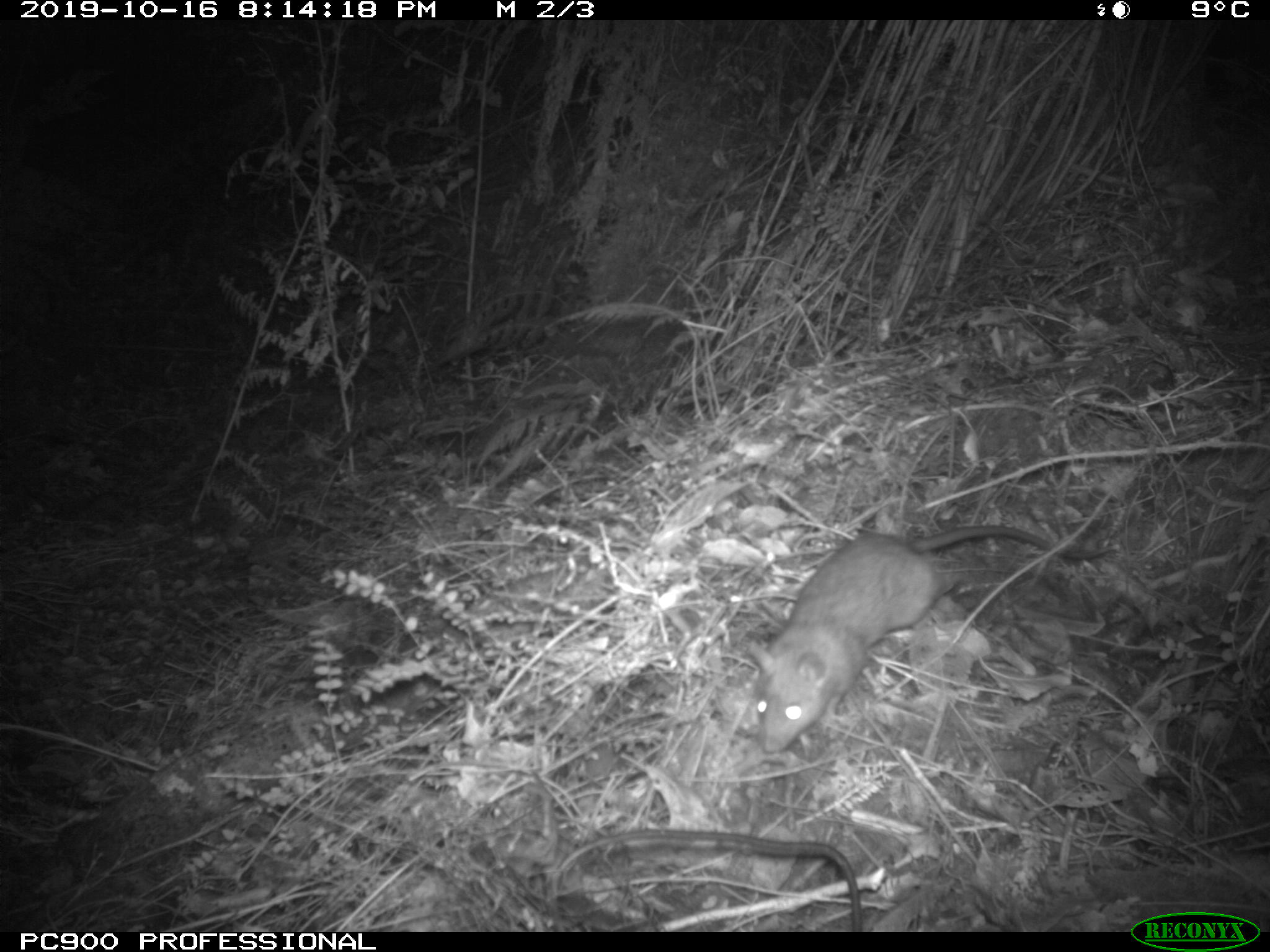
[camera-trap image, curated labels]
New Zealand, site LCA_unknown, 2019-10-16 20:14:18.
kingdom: Animalia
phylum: Chordata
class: Mammalia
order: Rodentia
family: Muridae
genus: Rattus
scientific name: Rattus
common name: rat